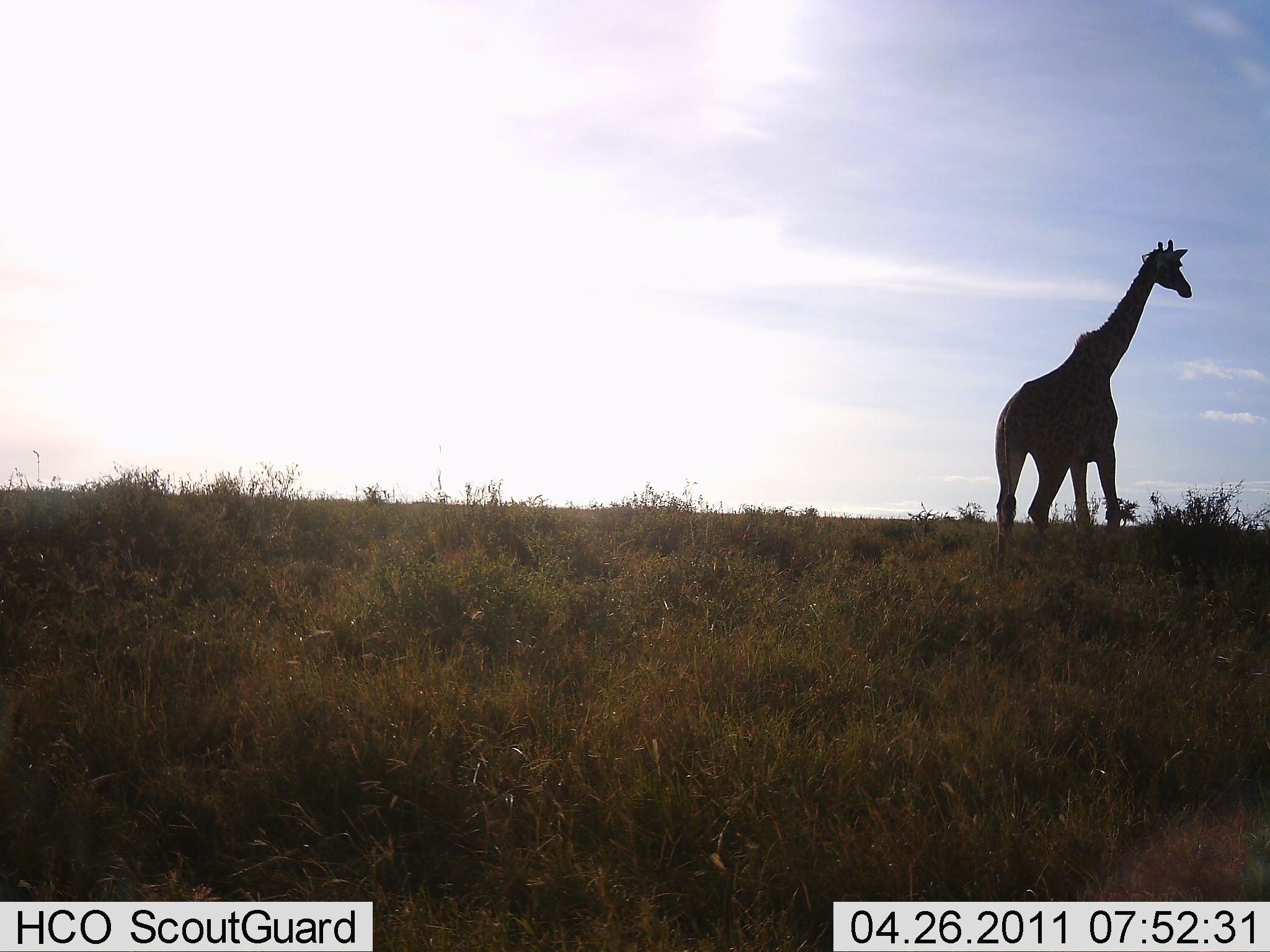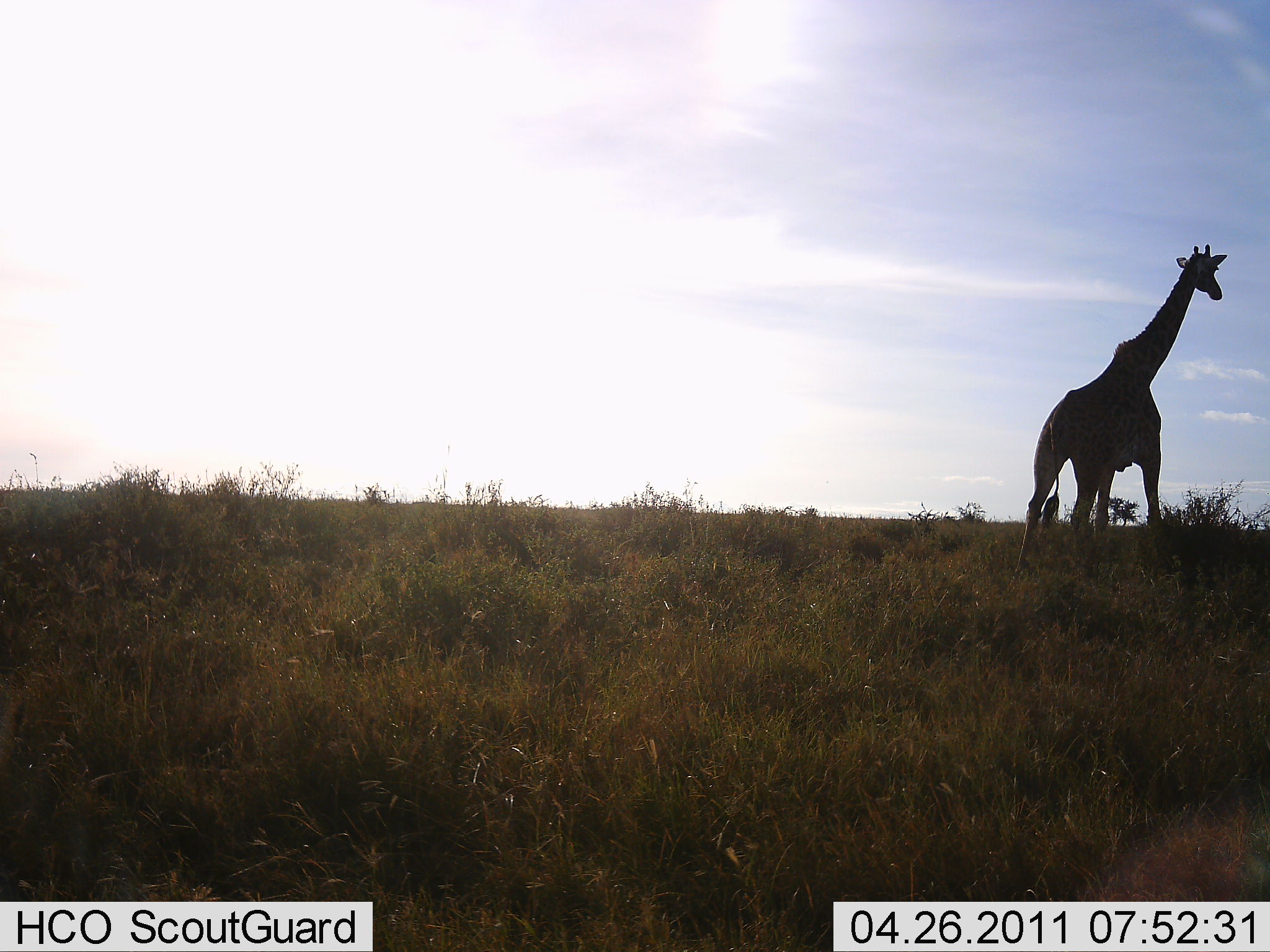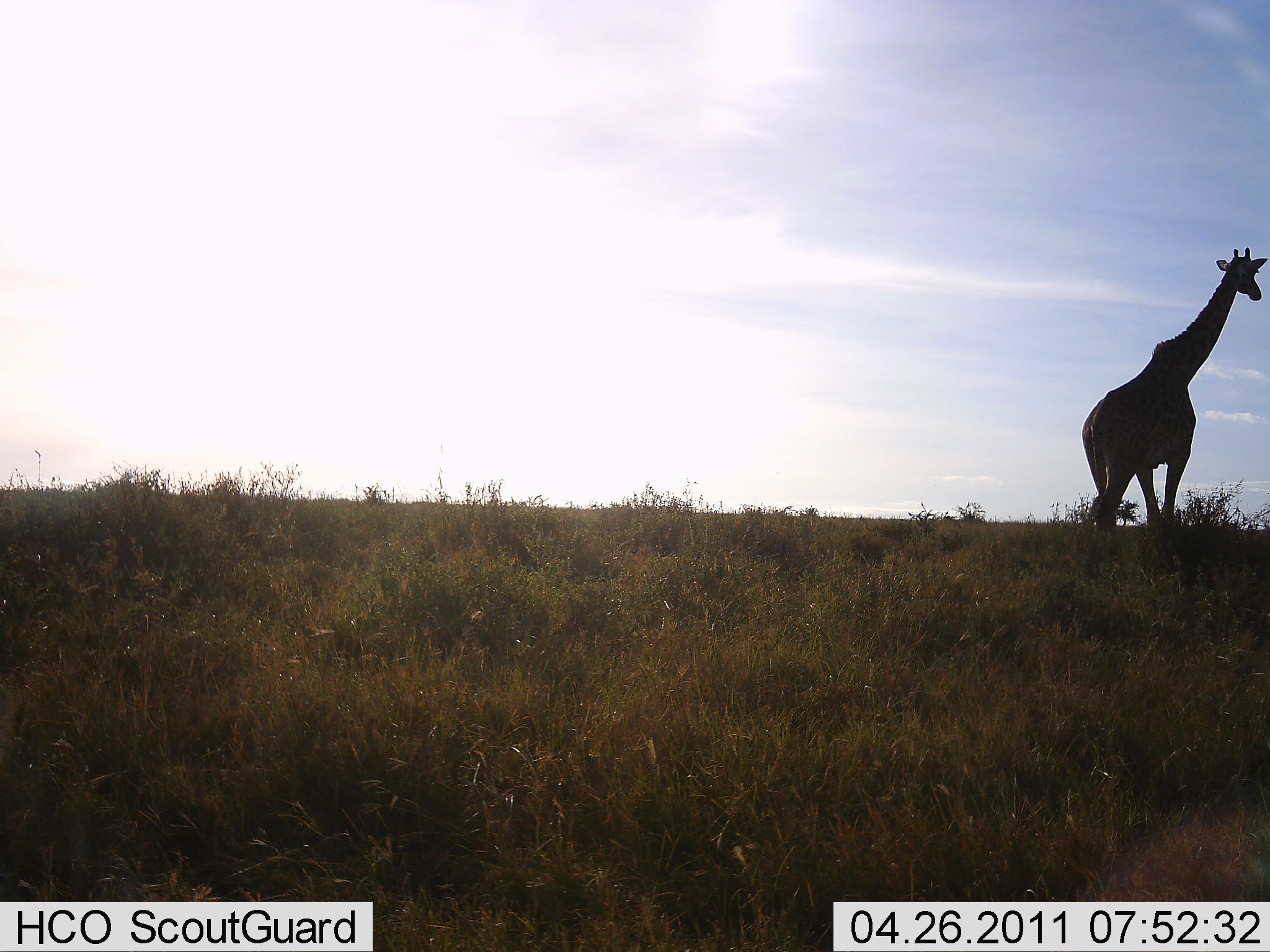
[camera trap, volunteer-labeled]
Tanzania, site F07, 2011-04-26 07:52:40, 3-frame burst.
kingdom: Animalia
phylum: Chordata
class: Mammalia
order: Artiodactyla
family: Giraffidae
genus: Giraffa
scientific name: Giraffa camelopardalis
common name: giraffe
Giraffe (Giraffa camelopardalis), count 1. Behavior (volunteer vote fractions): standing 18%, resting 0%, moving 82%, interacting 0%. Young present (vote fraction): 0%. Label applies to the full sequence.